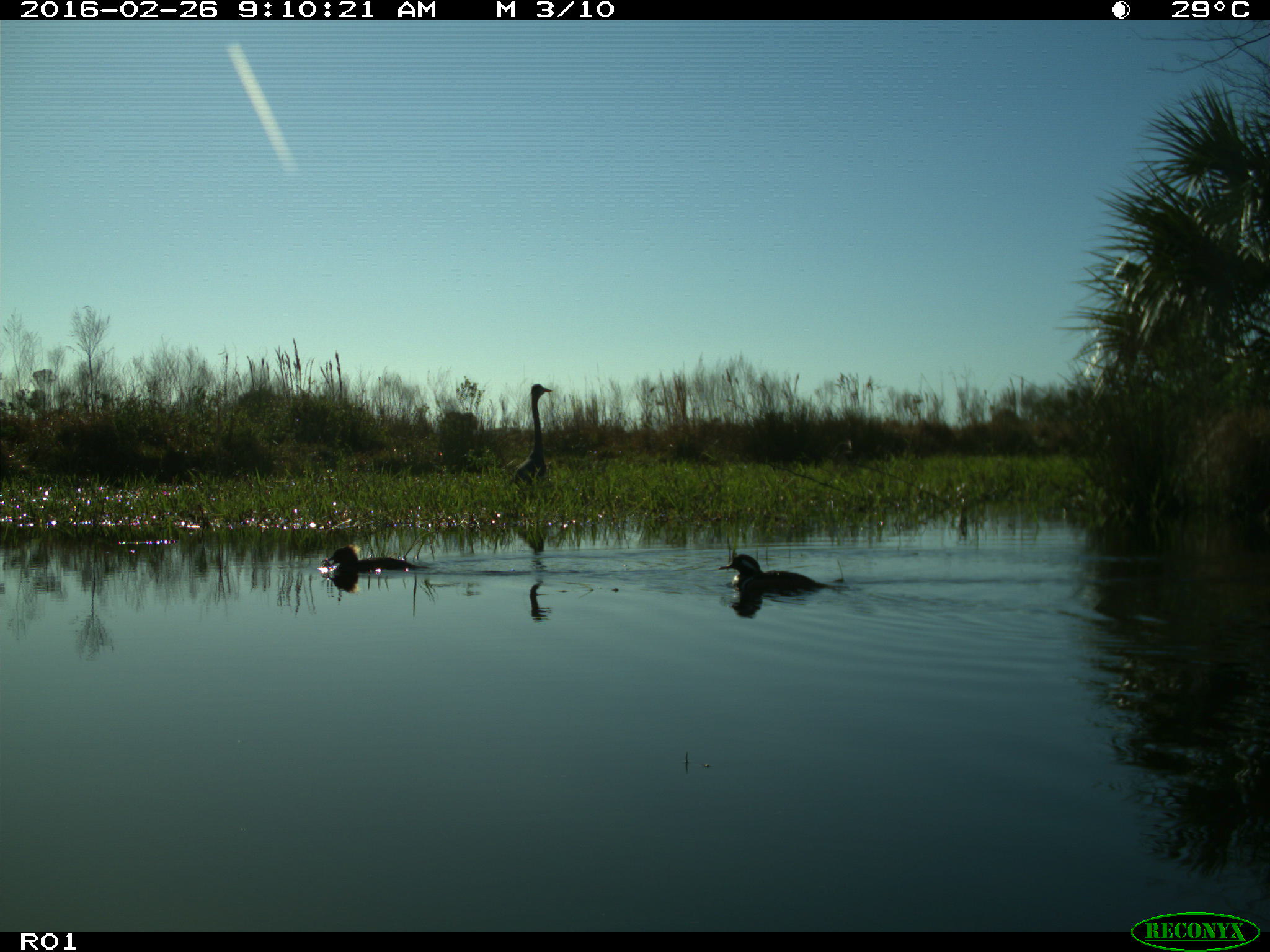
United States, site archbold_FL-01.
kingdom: Animalia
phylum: Chordata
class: Aves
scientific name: Aves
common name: birds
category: unidentified bird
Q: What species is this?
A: Unidentified bird (birds) (Aves).